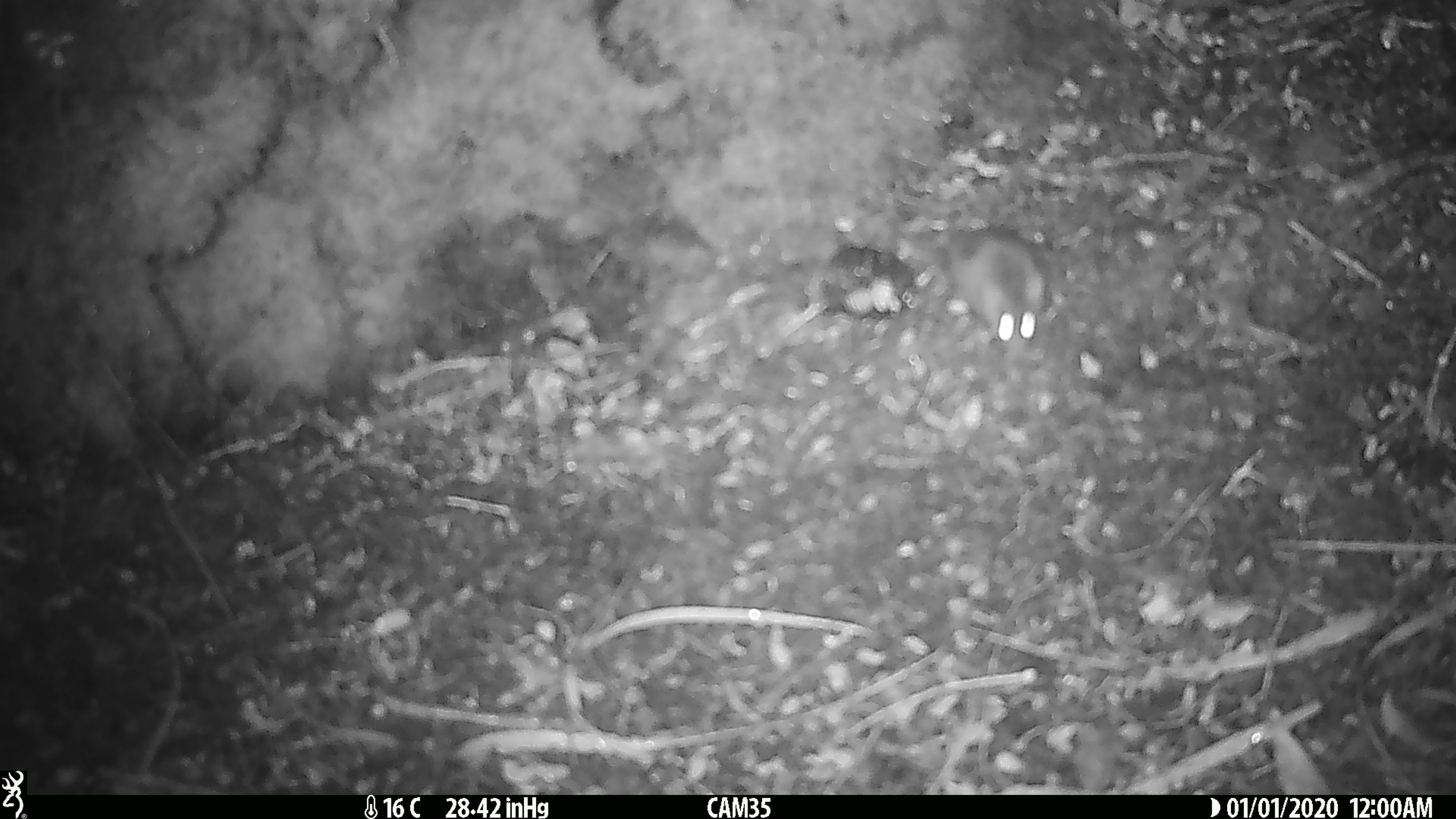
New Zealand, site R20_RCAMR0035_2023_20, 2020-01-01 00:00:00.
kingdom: Animalia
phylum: Chordata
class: Mammalia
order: Rodentia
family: Muridae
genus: Mus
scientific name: Mus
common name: mouse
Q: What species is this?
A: Mouse (Mus).